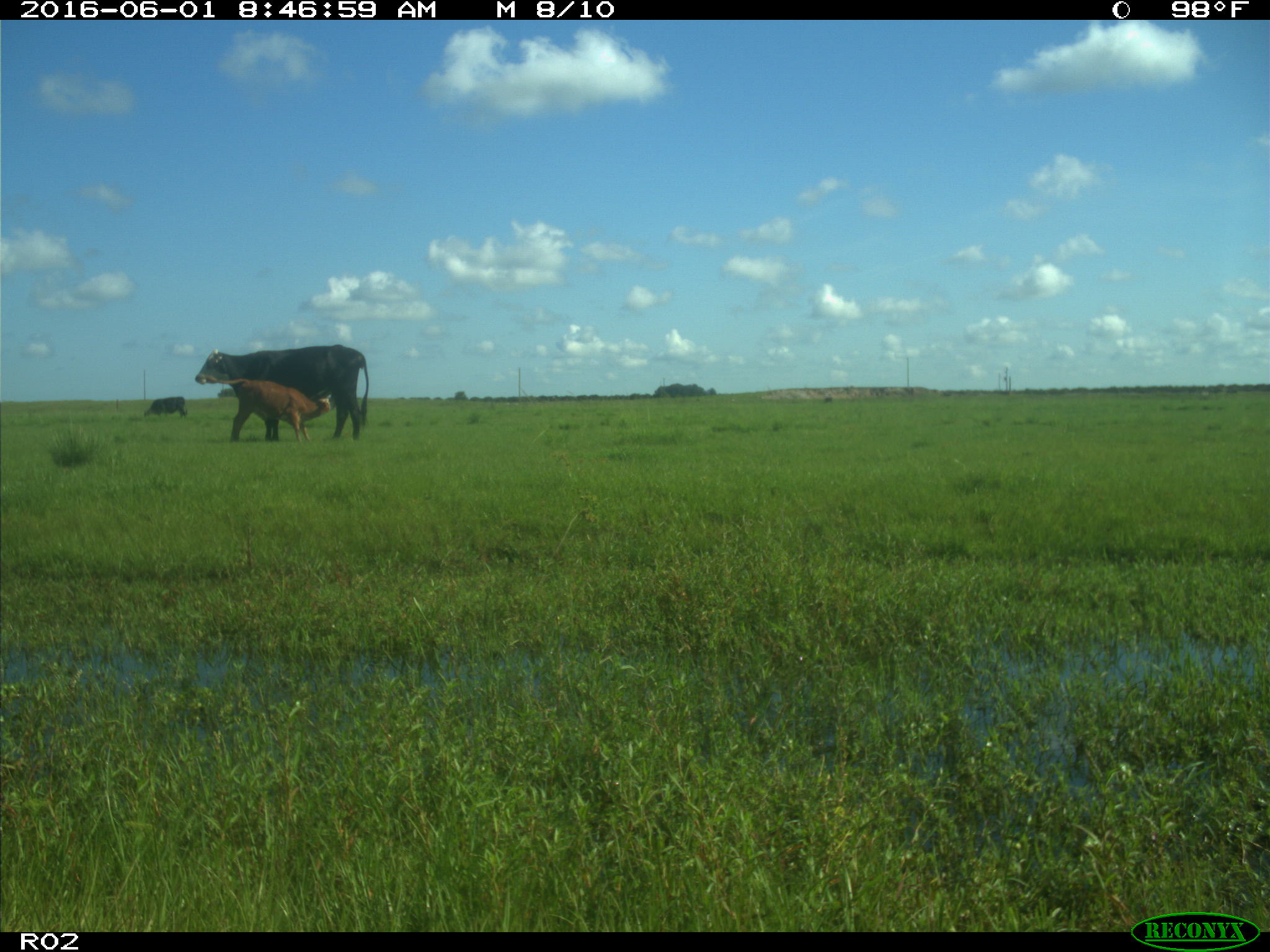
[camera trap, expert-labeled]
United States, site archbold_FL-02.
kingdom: Animalia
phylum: Chordata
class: Mammalia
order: Artiodactyla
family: Bovidae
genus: Bos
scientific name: Bos taurus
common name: domestic cow